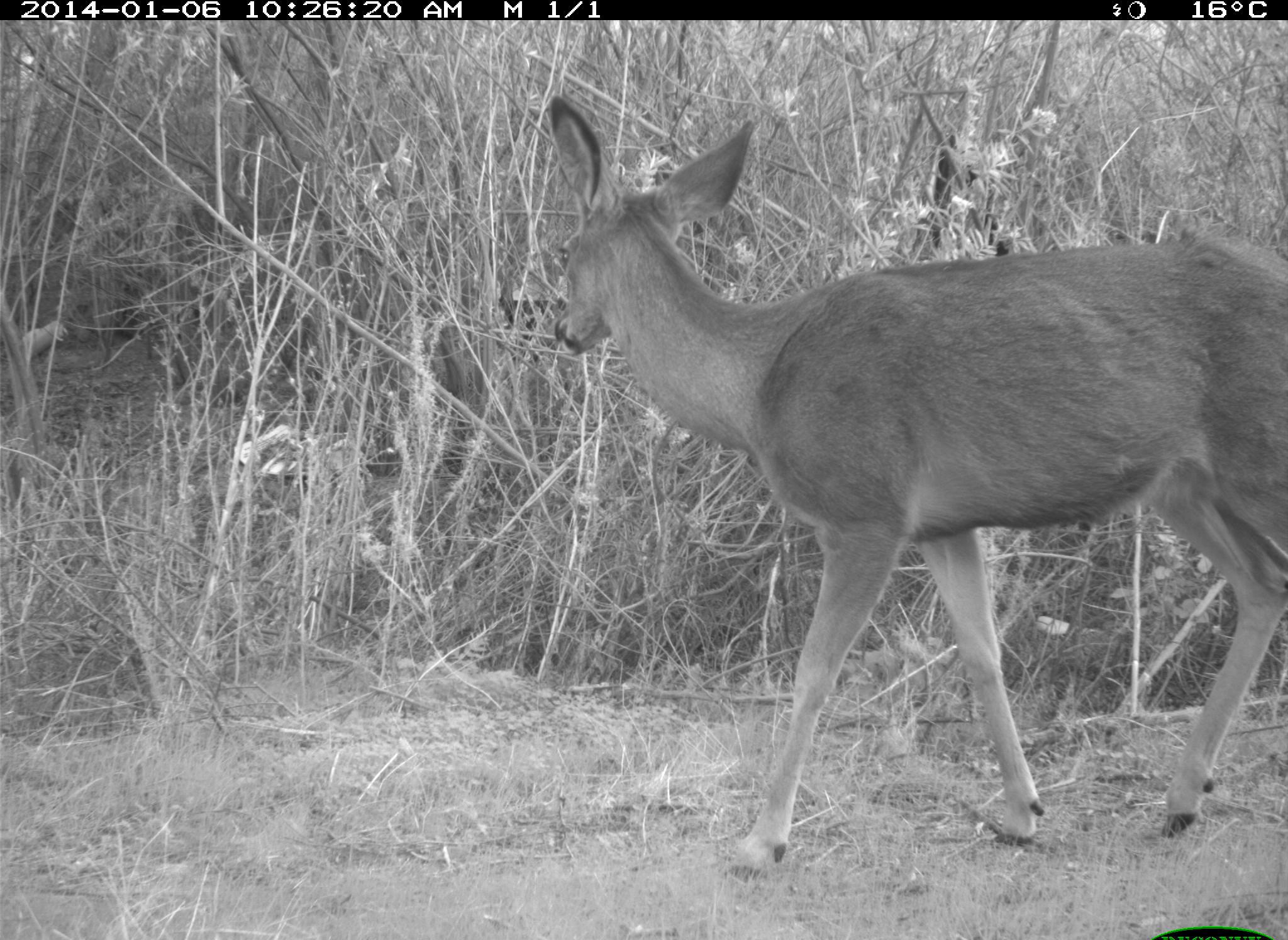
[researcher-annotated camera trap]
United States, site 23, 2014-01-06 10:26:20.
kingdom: Animalia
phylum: Chordata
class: Mammalia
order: Artiodactyla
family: Cervidae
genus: Odocoileus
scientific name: Odocoileus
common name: deer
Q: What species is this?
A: Deer (Odocoileus).